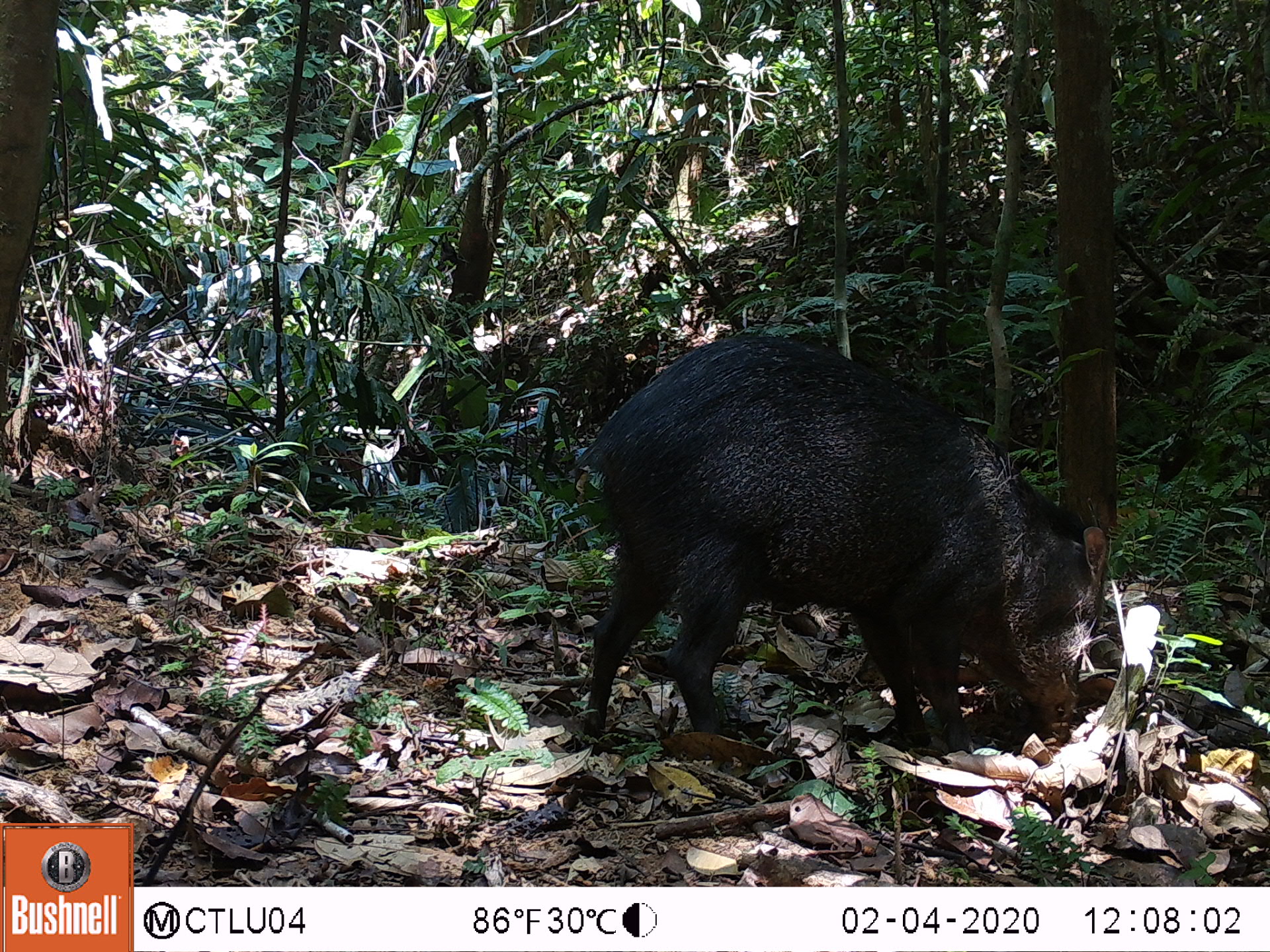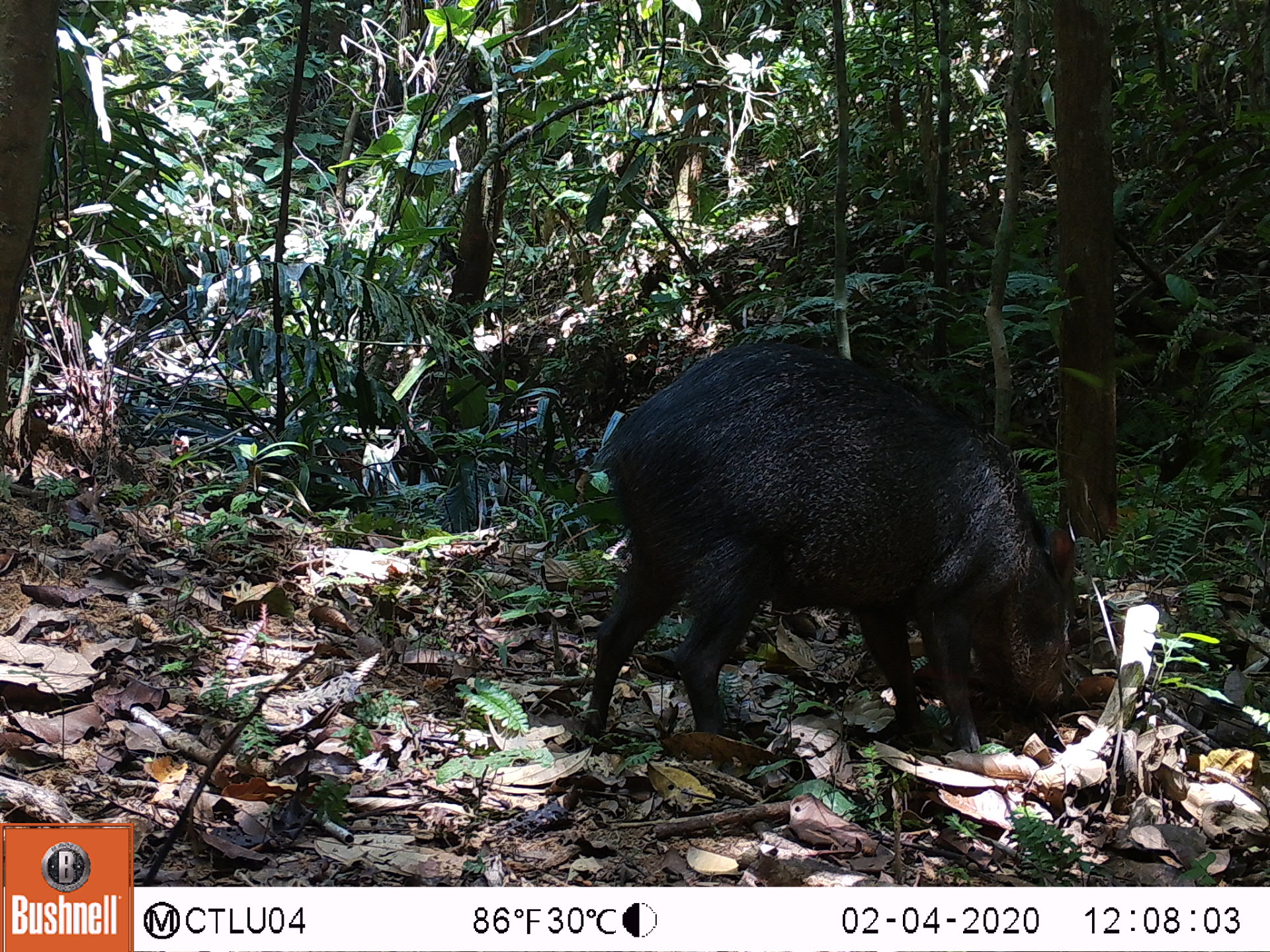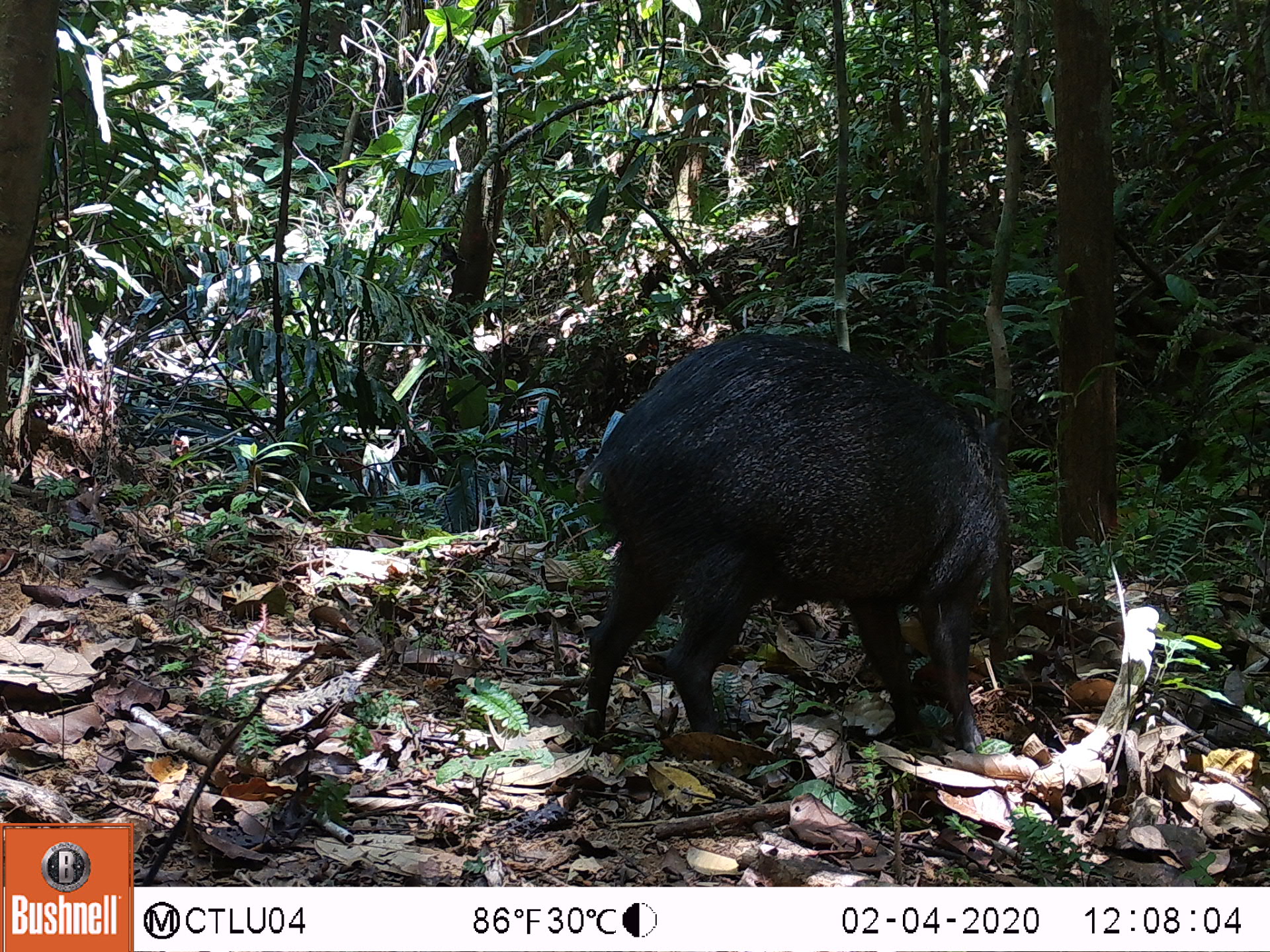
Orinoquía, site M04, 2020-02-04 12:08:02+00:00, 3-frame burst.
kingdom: Animalia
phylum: Chordata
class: Mammalia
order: Artiodactyla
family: Tayassuidae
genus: Pecari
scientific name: Pecari tajacu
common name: collared peccary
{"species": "collared peccary (Pecari tajacu)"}